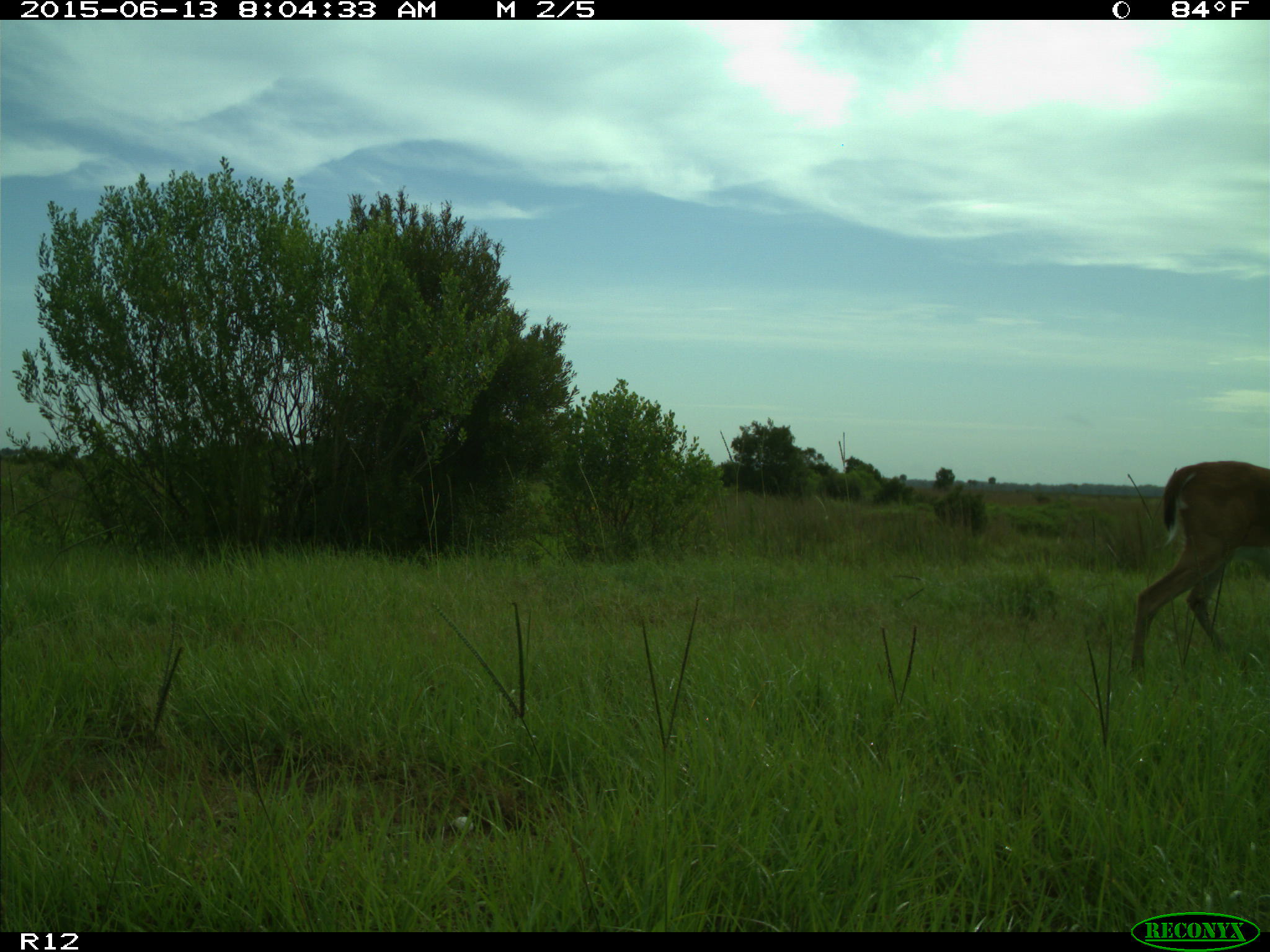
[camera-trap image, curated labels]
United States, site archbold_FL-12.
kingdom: Animalia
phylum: Chordata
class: Mammalia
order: Artiodactyla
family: Cervidae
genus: Odocoileus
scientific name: Odocoileus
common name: deer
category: unidentified deer